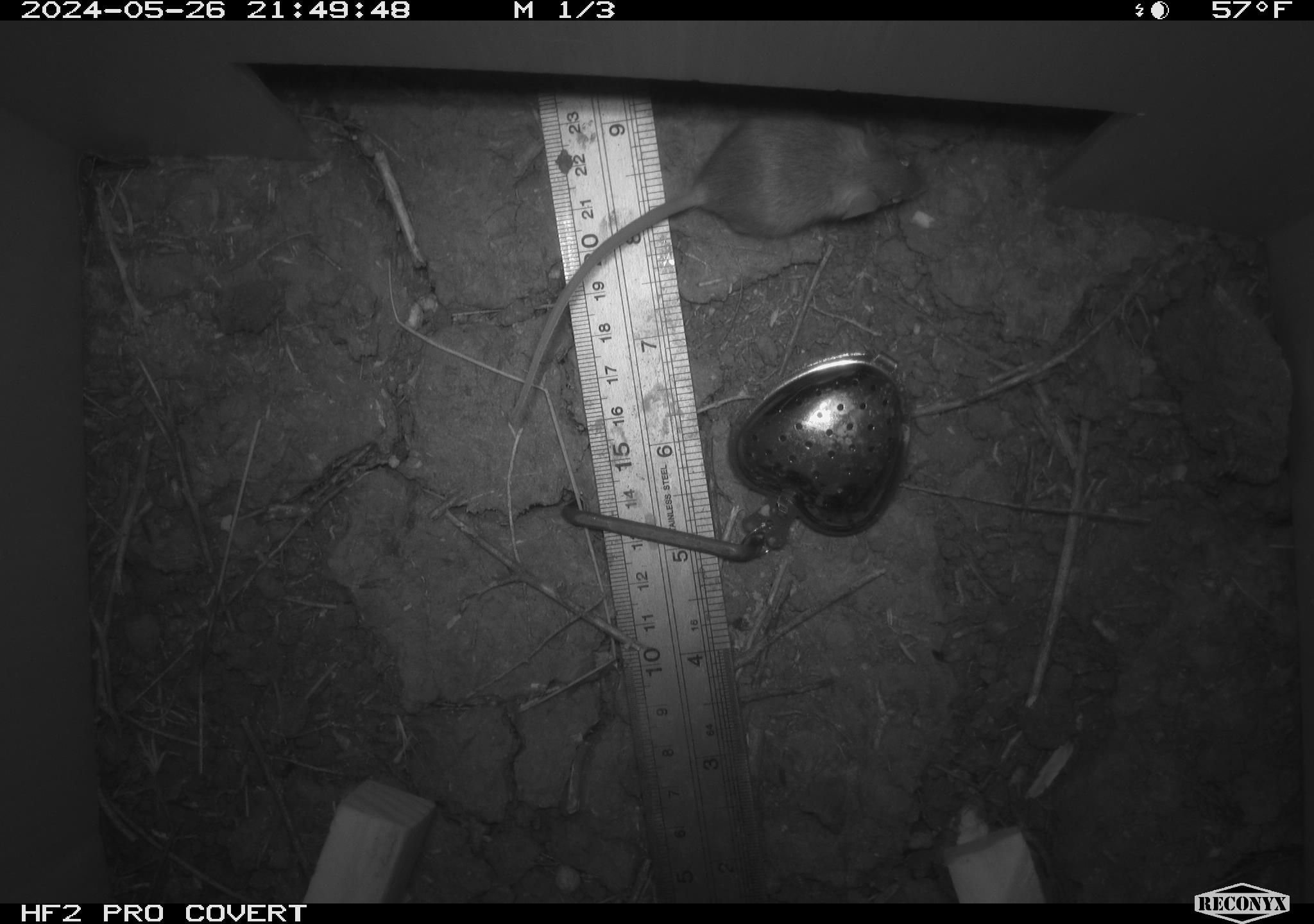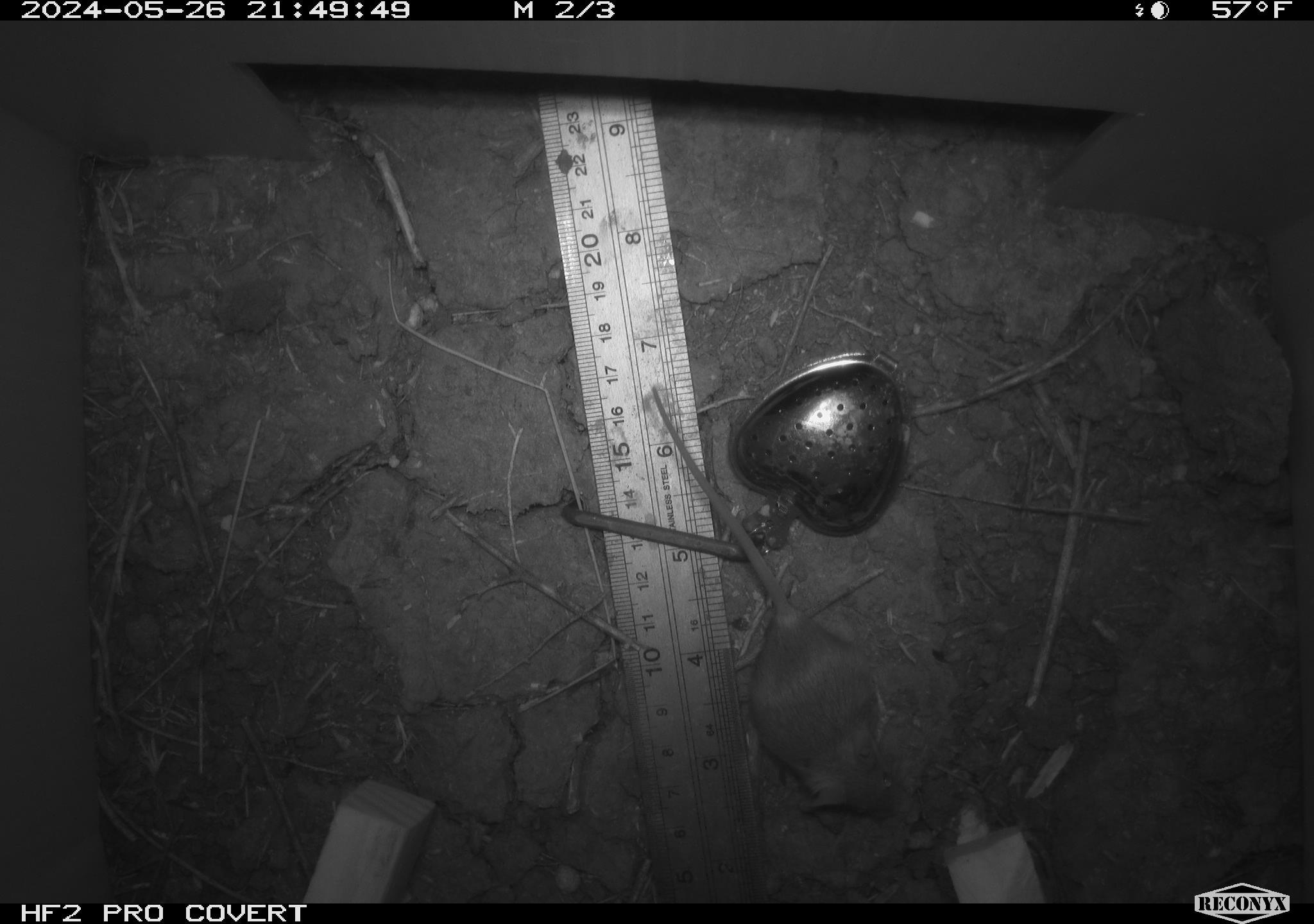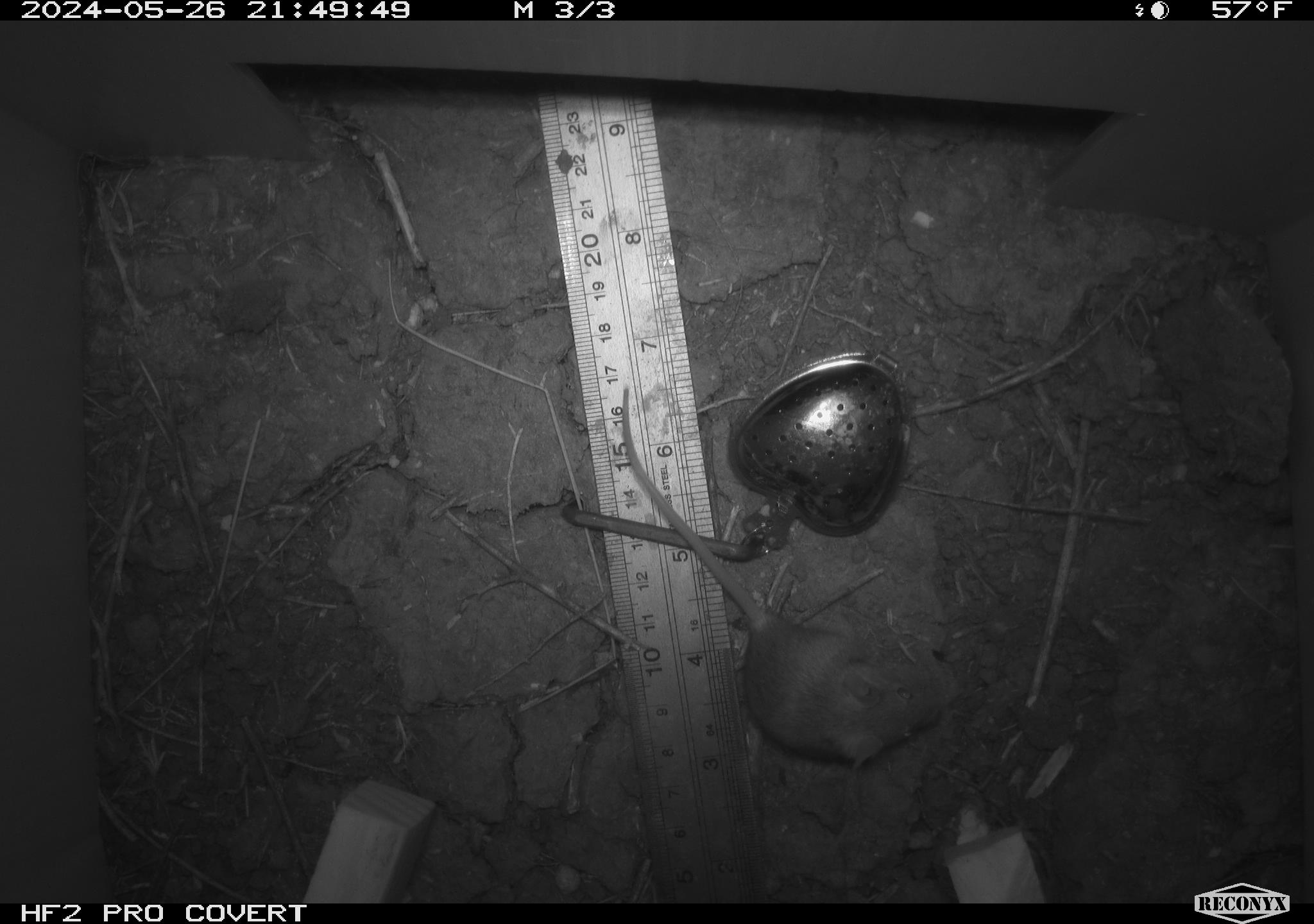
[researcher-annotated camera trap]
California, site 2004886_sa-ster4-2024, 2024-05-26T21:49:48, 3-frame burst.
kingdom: Animalia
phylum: Chordata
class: Mammalia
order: Rodentia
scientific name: Rodentia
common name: mouse species